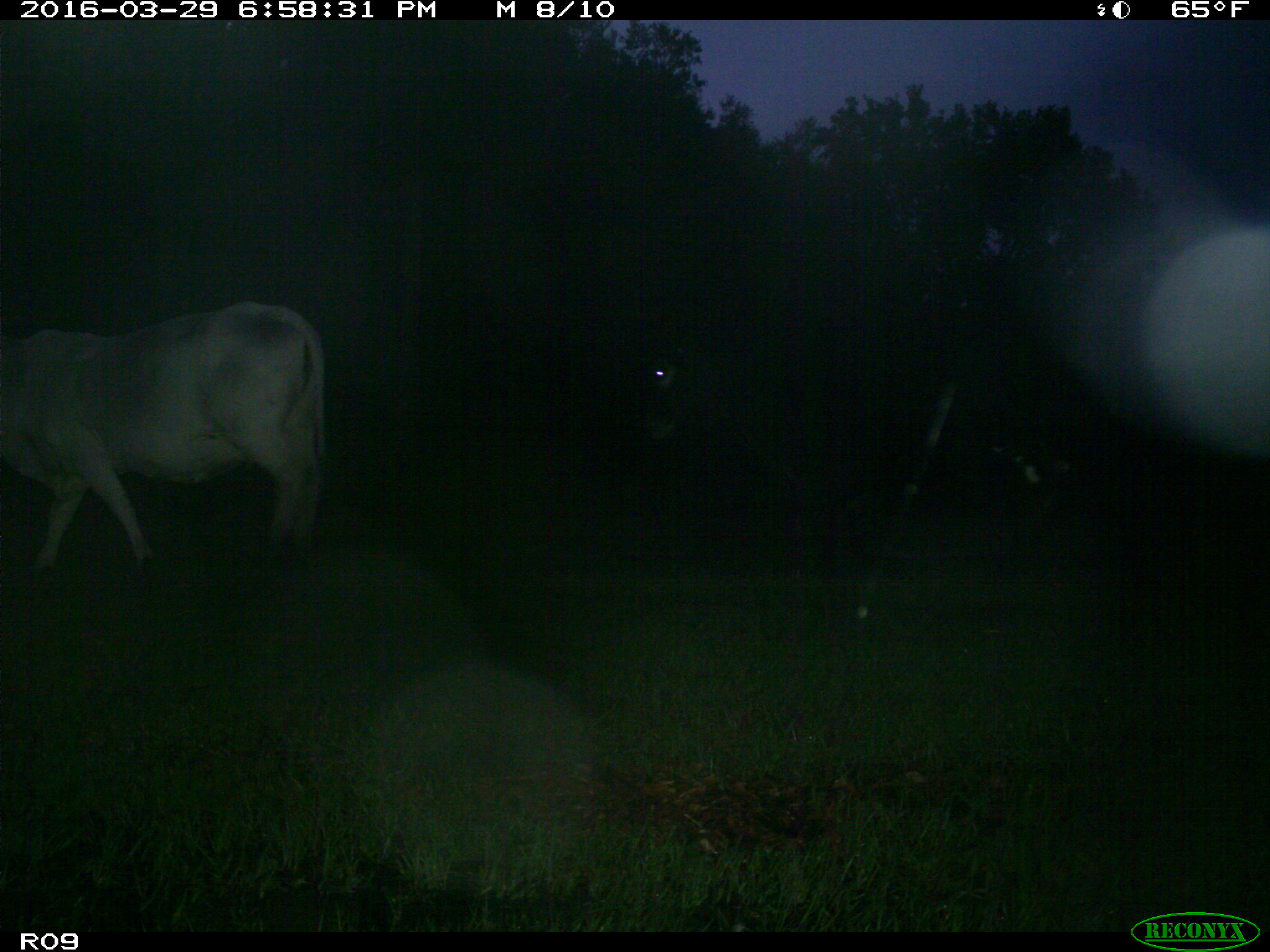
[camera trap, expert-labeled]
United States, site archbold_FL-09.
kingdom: Animalia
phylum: Chordata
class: Mammalia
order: Artiodactyla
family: Bovidae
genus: Bos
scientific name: Bos taurus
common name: domestic cow